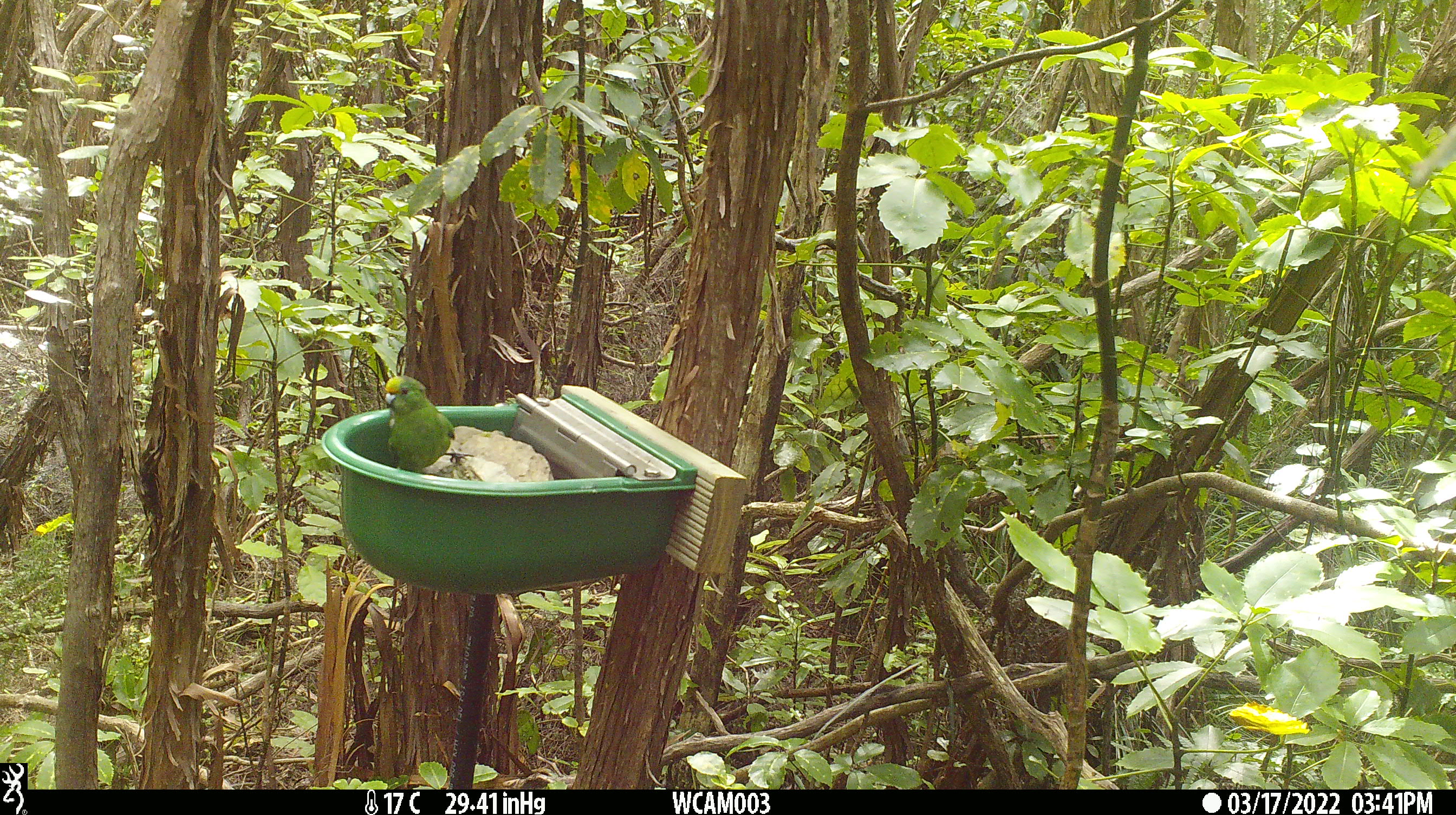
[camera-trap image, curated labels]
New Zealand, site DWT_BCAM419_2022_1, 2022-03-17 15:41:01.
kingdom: Animalia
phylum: Chordata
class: Aves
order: Psittaciformes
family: Psittaculidae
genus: Cyanoramphus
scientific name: Cyanoramphus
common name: parakeet